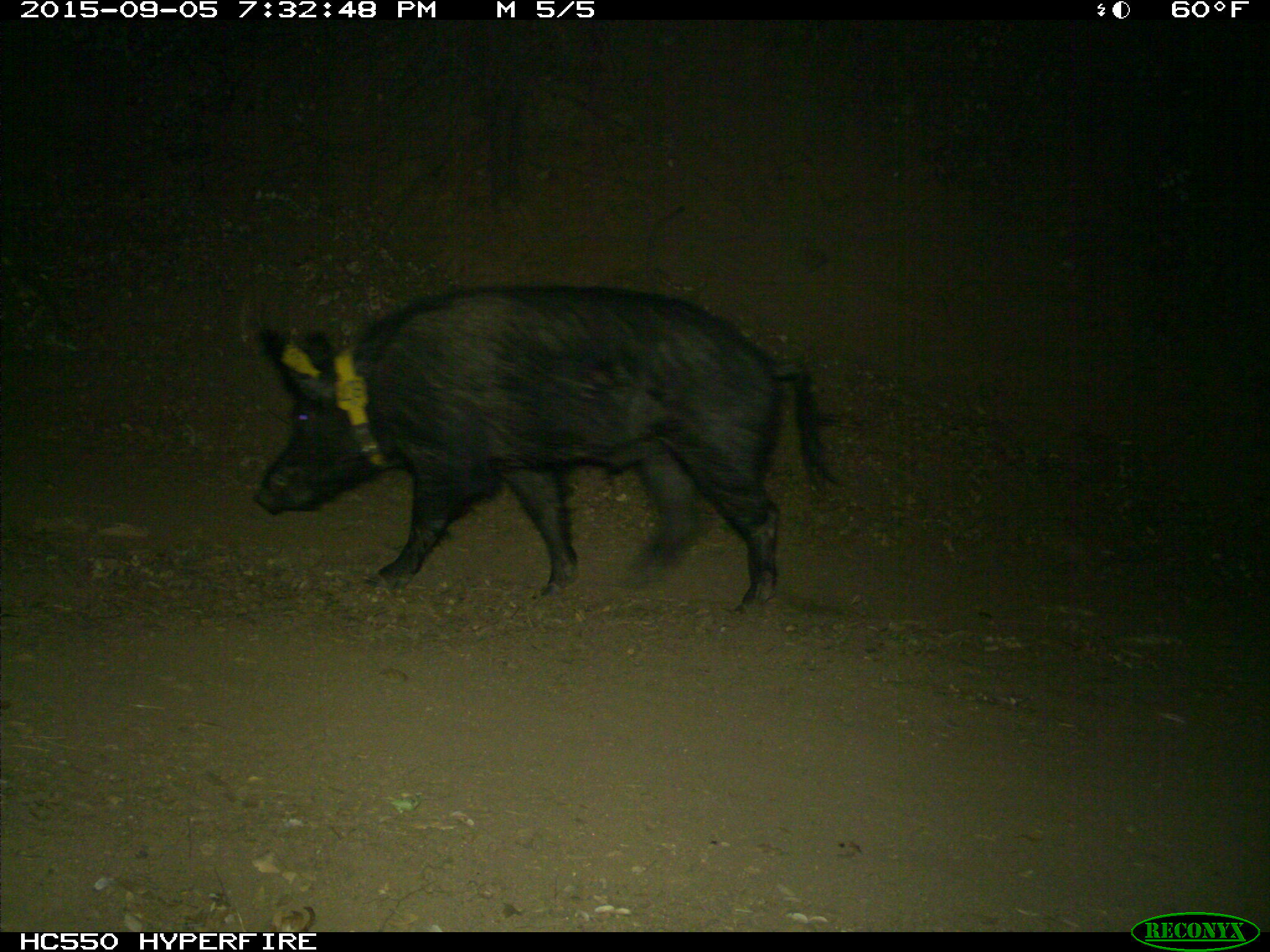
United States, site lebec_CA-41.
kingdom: Animalia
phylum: Chordata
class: Mammalia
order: Artiodactyla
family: Suidae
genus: Sus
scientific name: Sus scrofa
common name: wild boar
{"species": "Sus scrofa (wild boar)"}